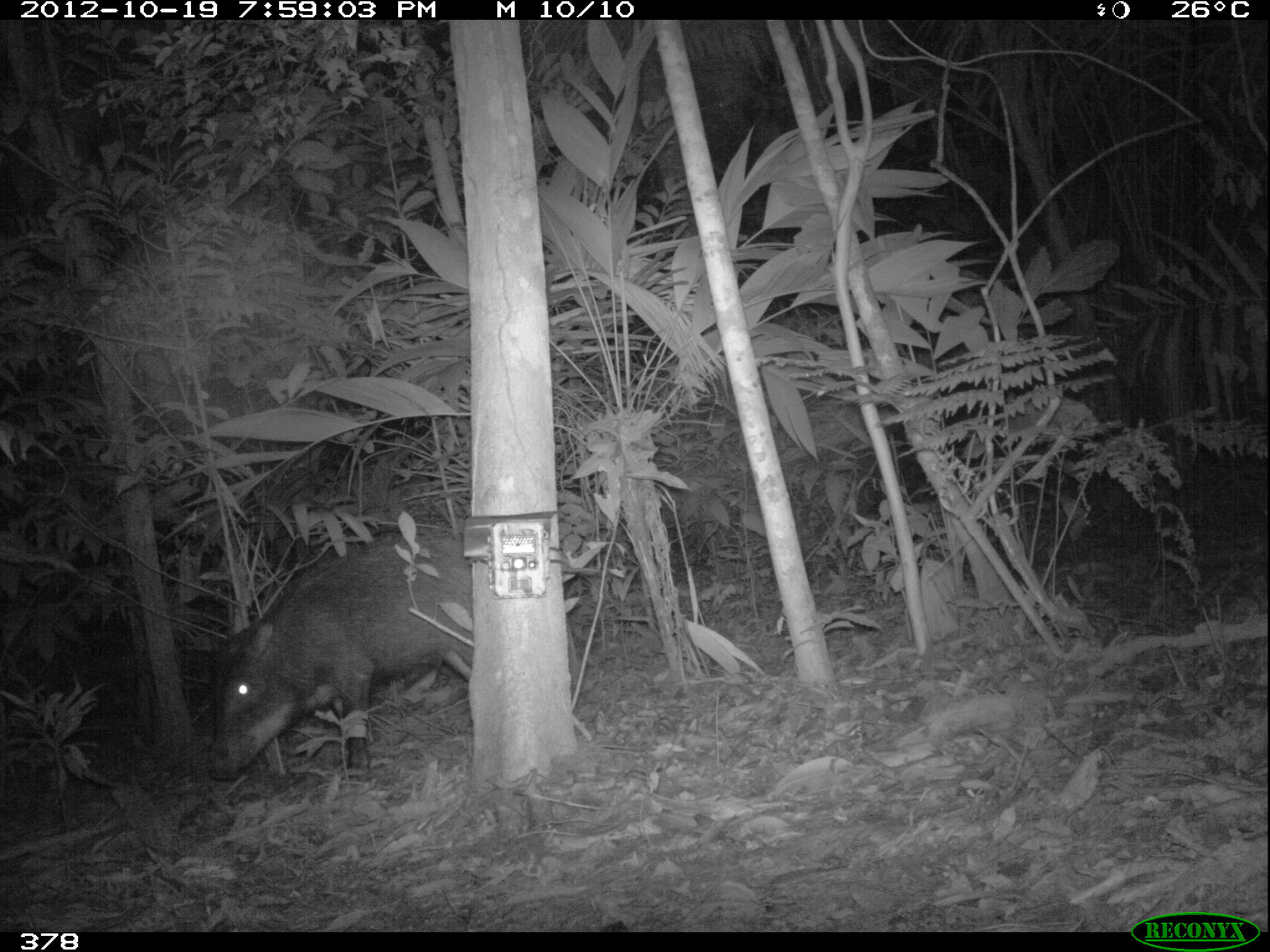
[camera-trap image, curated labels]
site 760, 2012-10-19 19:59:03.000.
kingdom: Animalia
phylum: Chordata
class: Mammalia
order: Artiodactyla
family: Tayassuidae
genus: Tayassu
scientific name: Tayassu pecari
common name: white-lipped peccary